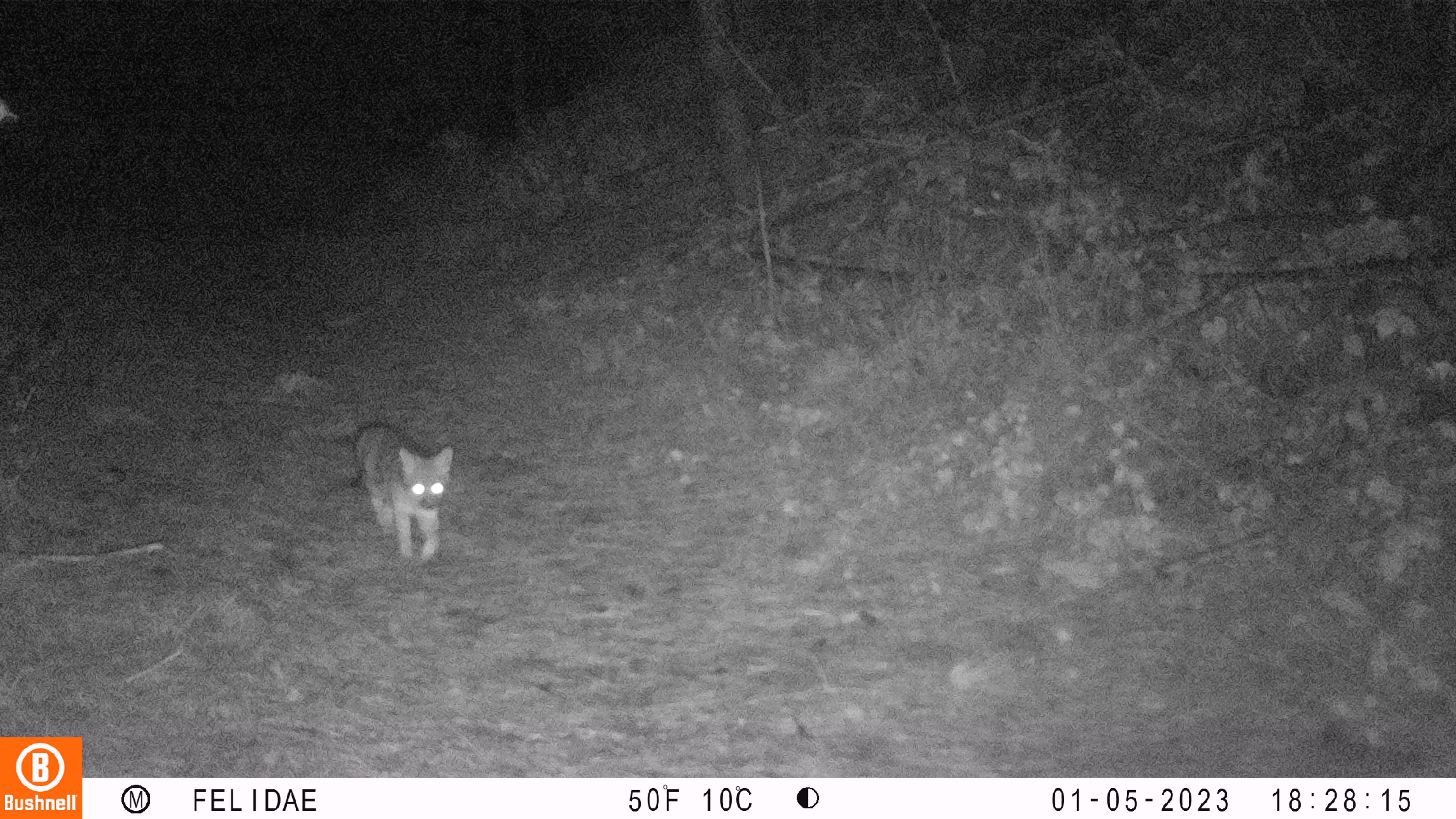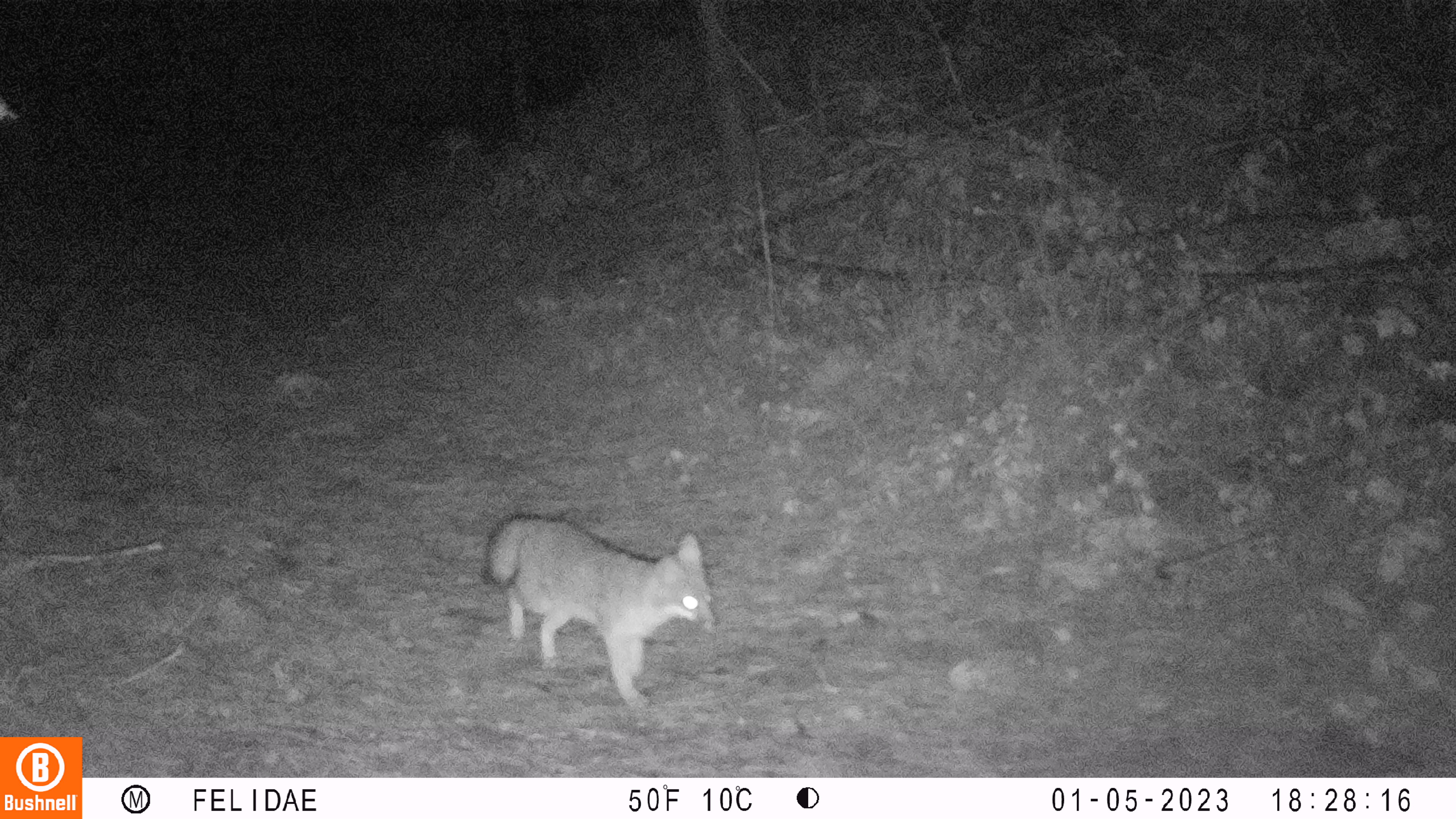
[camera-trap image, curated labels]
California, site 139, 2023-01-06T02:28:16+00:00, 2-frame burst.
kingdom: Animalia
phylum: Chordata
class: Mammalia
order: Carnivora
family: Canidae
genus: Urocyon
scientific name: Urocyon cinereoargenteus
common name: gray fox